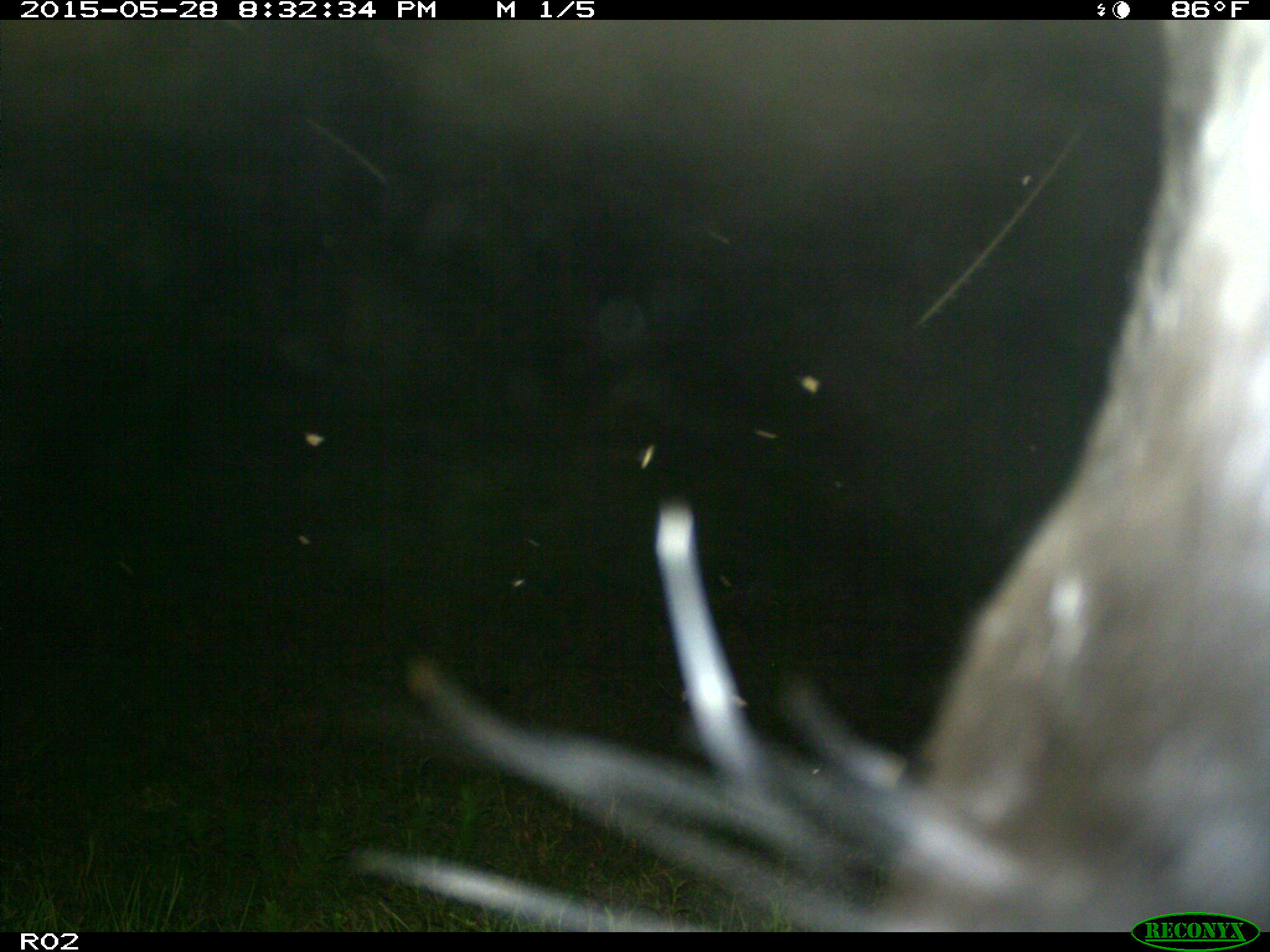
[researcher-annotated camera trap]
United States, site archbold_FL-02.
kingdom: Animalia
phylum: Chordata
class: Mammalia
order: Artiodactyla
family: Bovidae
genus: Bos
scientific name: Bos taurus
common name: domestic cow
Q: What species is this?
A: Bos taurus (domestic cow).